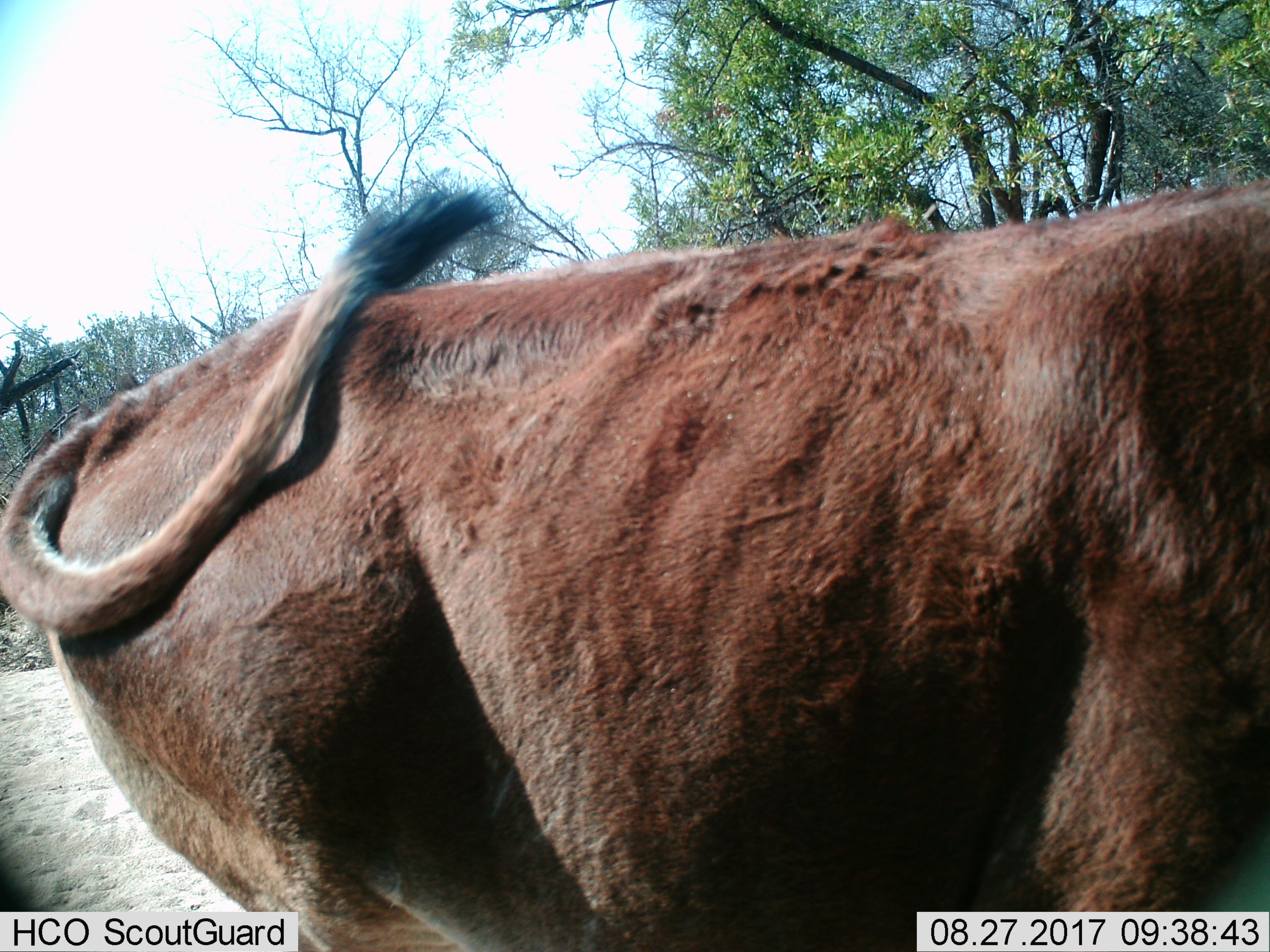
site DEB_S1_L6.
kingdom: Animalia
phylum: Chordata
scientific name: Vertebrata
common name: domestic animal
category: domesticanimal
Domesticanimal (domestic animal) (Vertebrata), count 1. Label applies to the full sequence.